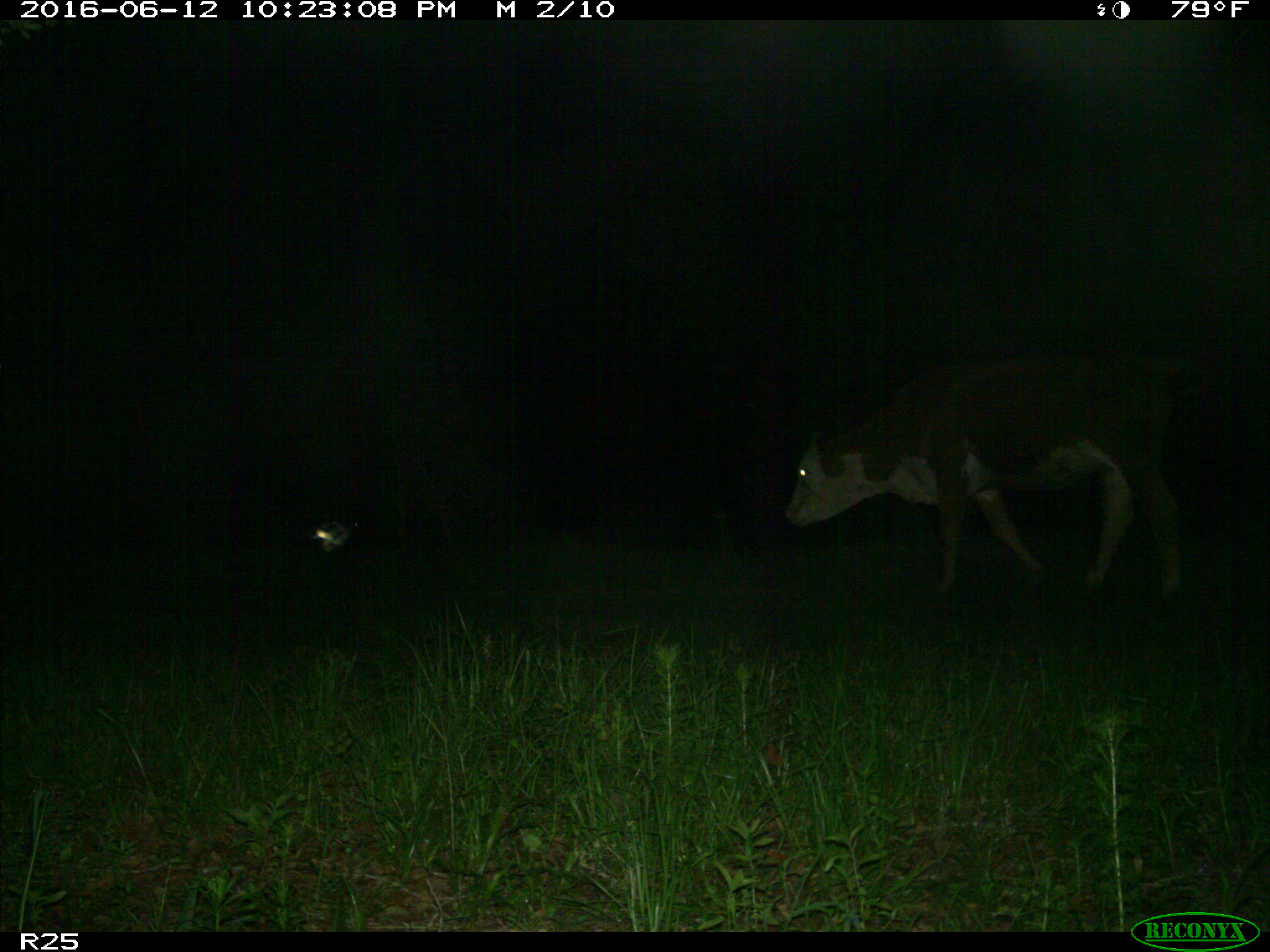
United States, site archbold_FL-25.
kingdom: Animalia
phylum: Chordata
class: Mammalia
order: Artiodactyla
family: Bovidae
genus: Bos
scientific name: Bos taurus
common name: domestic cow